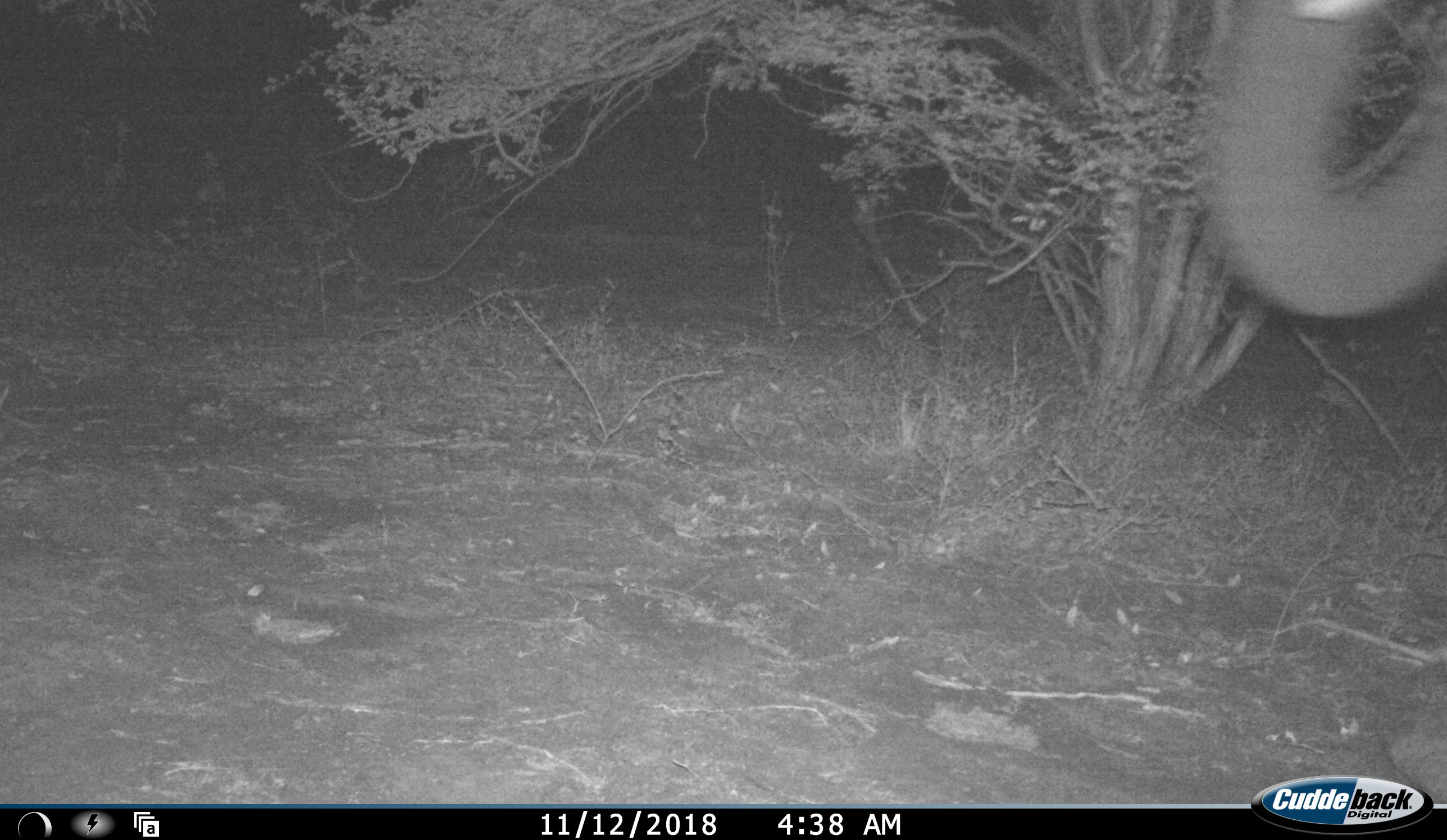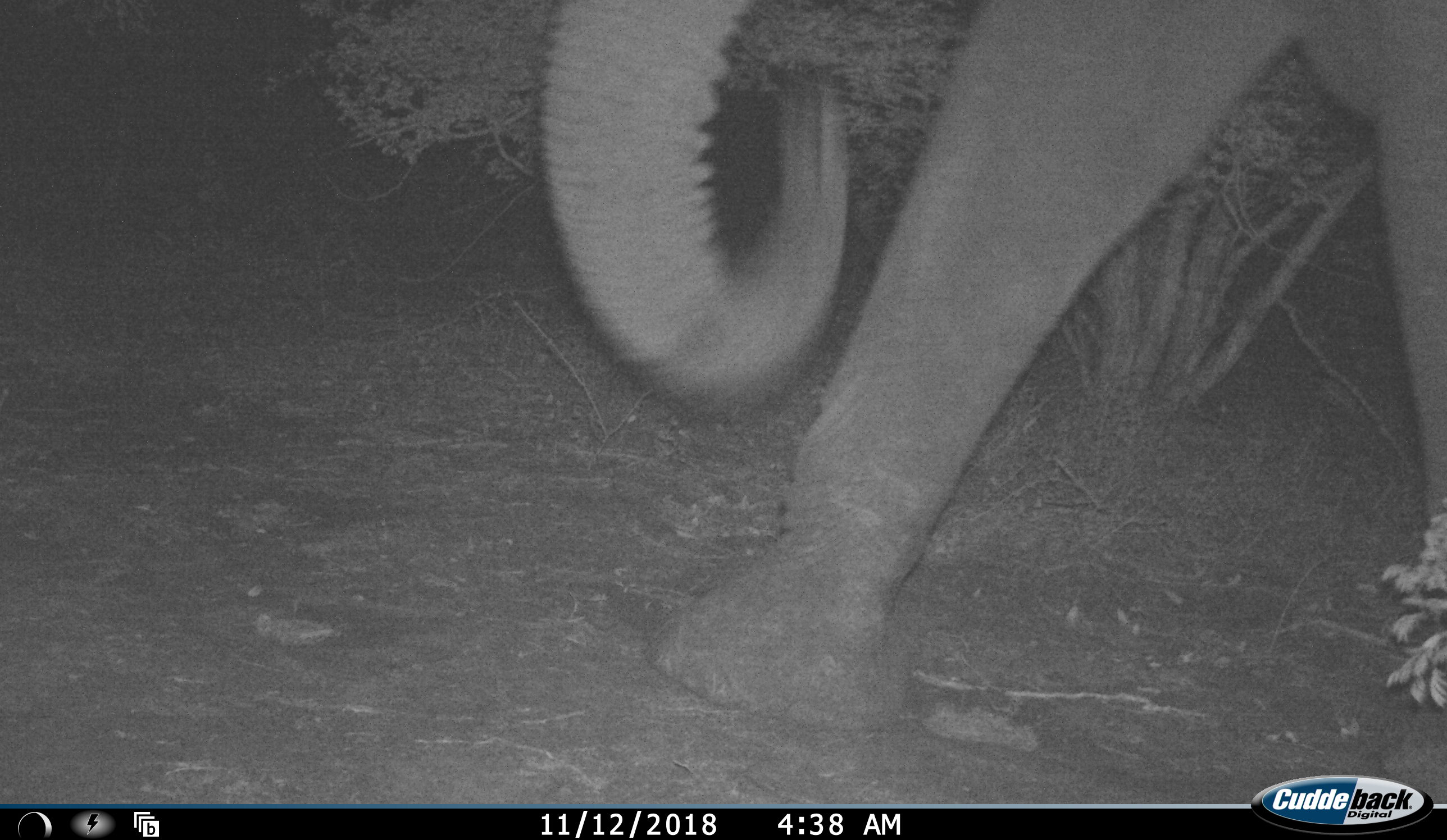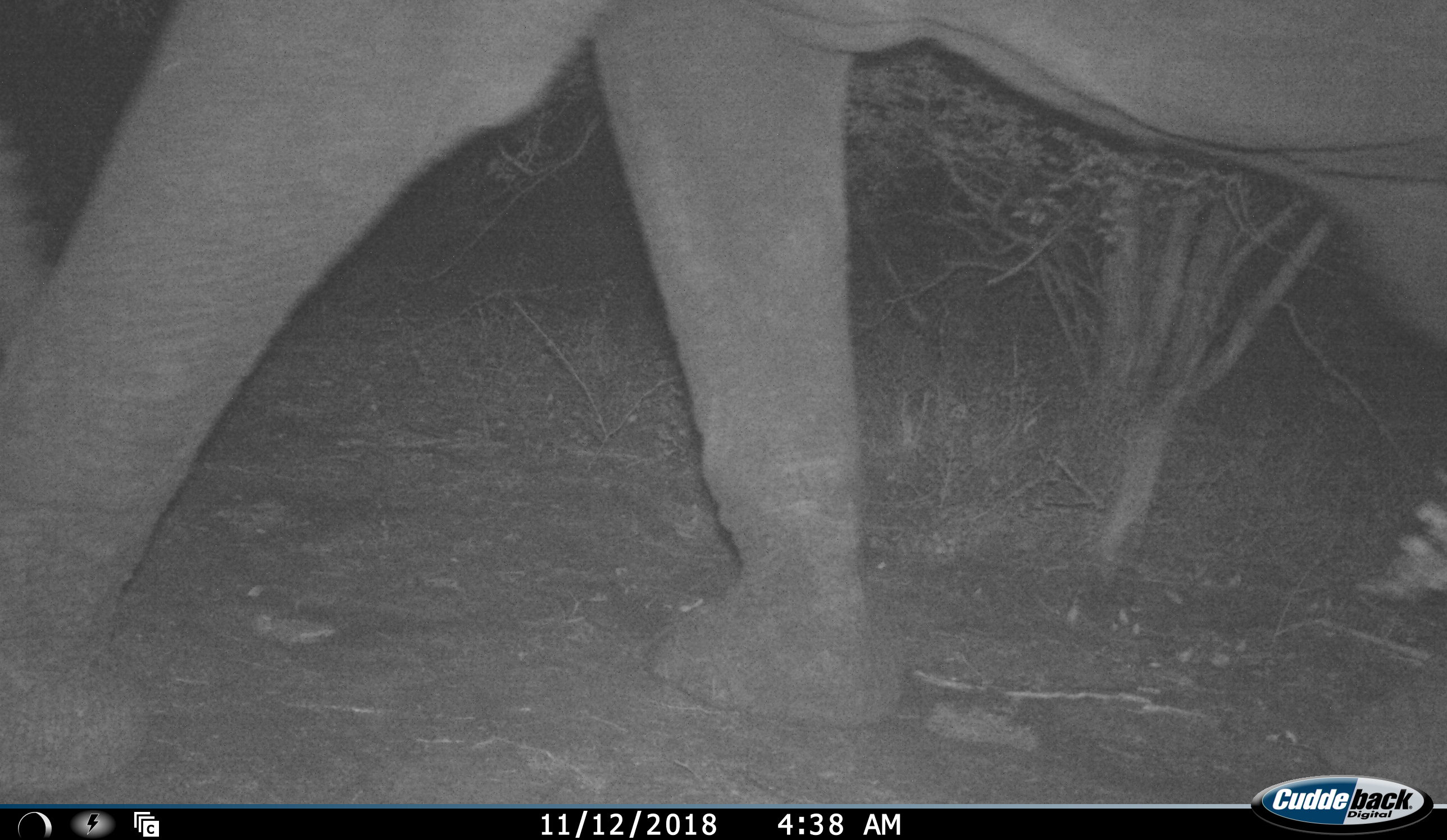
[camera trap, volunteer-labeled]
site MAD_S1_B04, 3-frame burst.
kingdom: Animalia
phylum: Chordata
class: Mammalia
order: Proboscidea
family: Elephantidae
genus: Loxodonta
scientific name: Loxodonta africana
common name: african bush elephant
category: elephant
Elephant (african bush elephant) (Loxodonta africana), count 1. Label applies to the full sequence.